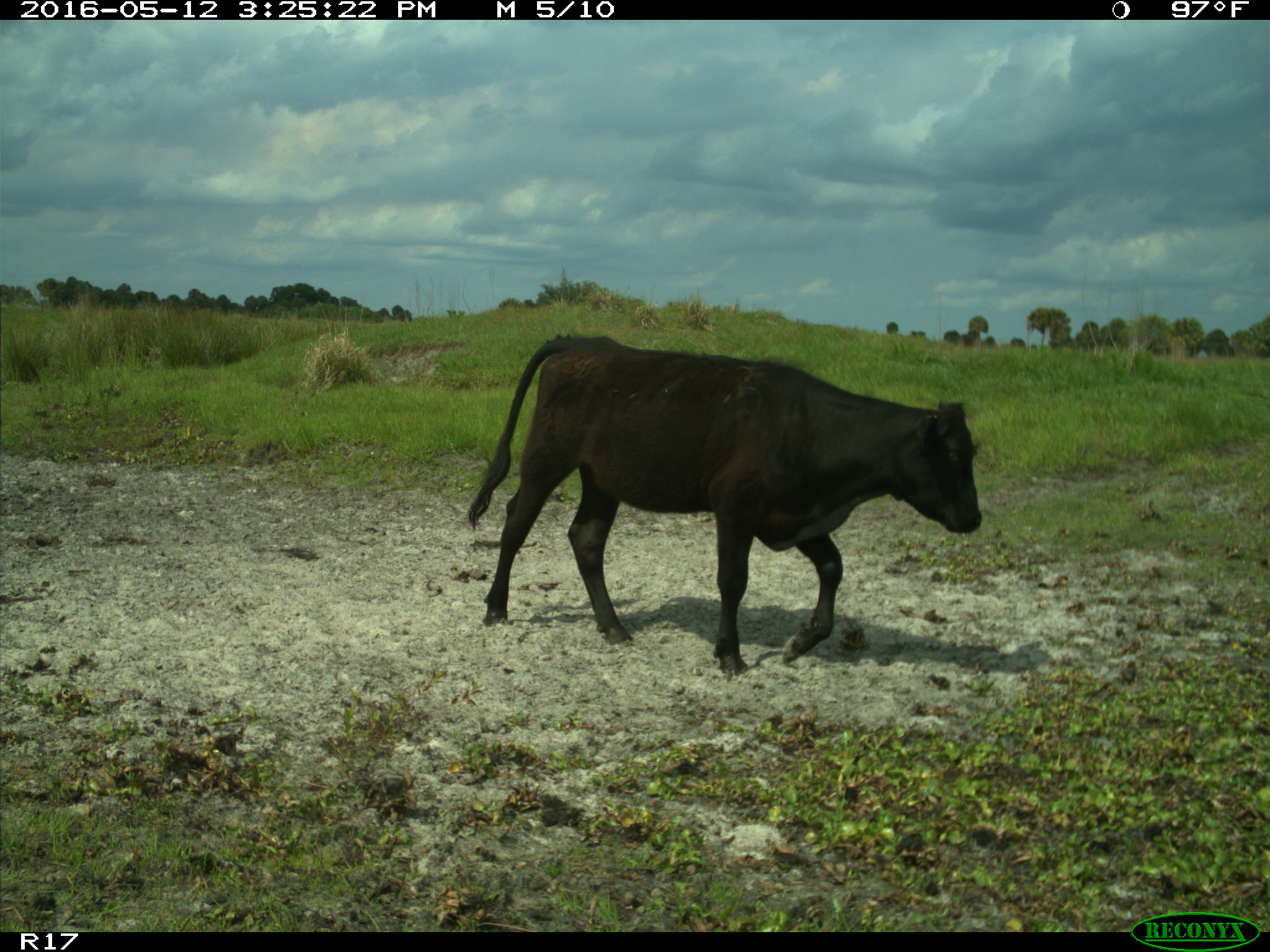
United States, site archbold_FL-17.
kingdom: Animalia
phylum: Chordata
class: Mammalia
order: Artiodactyla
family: Bovidae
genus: Bos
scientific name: Bos taurus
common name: domestic cow